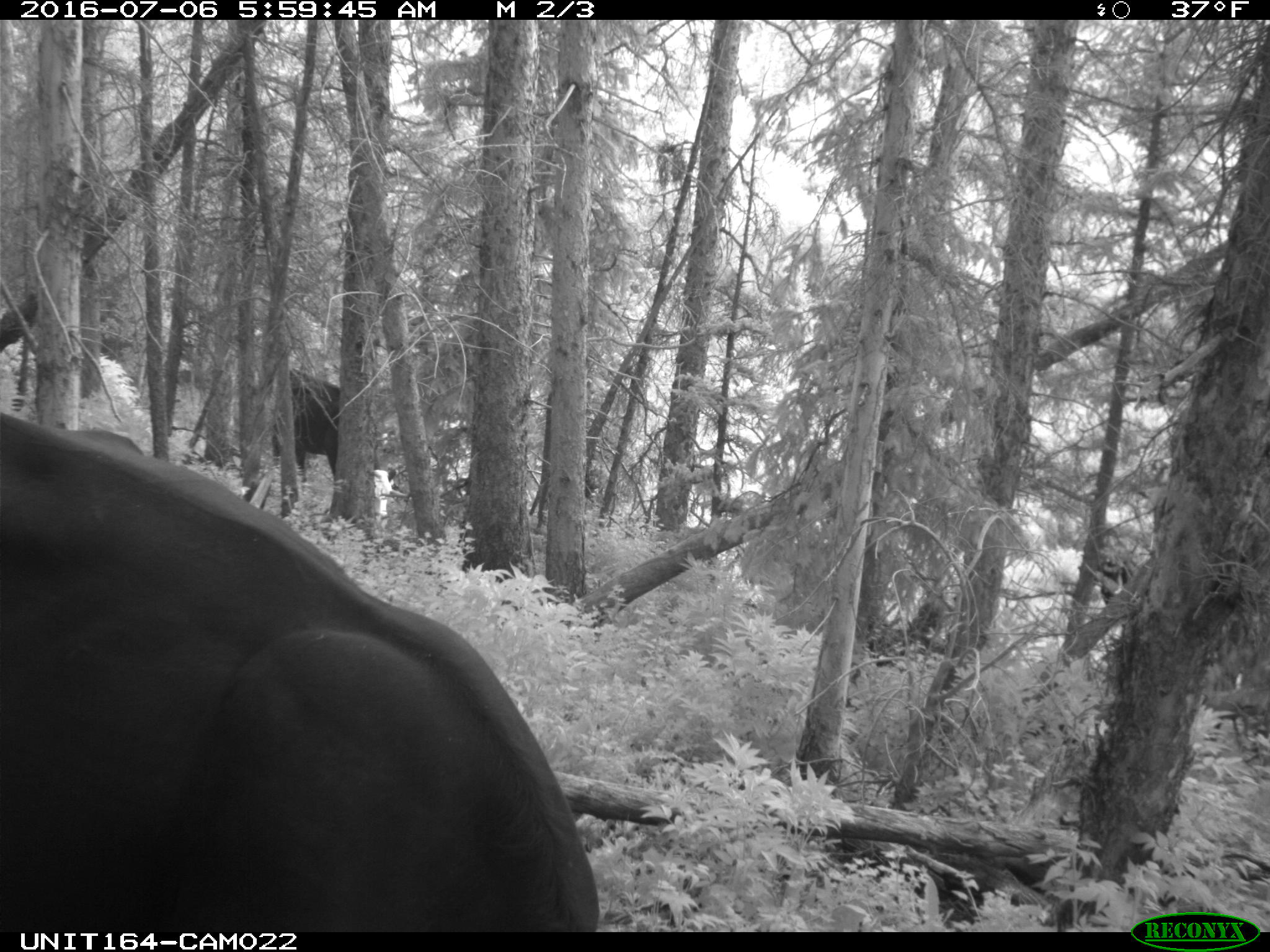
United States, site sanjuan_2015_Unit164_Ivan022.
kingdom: Animalia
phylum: Chordata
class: Mammalia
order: Artiodactyla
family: Bovidae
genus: Bos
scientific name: Bos taurus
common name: domestic cow